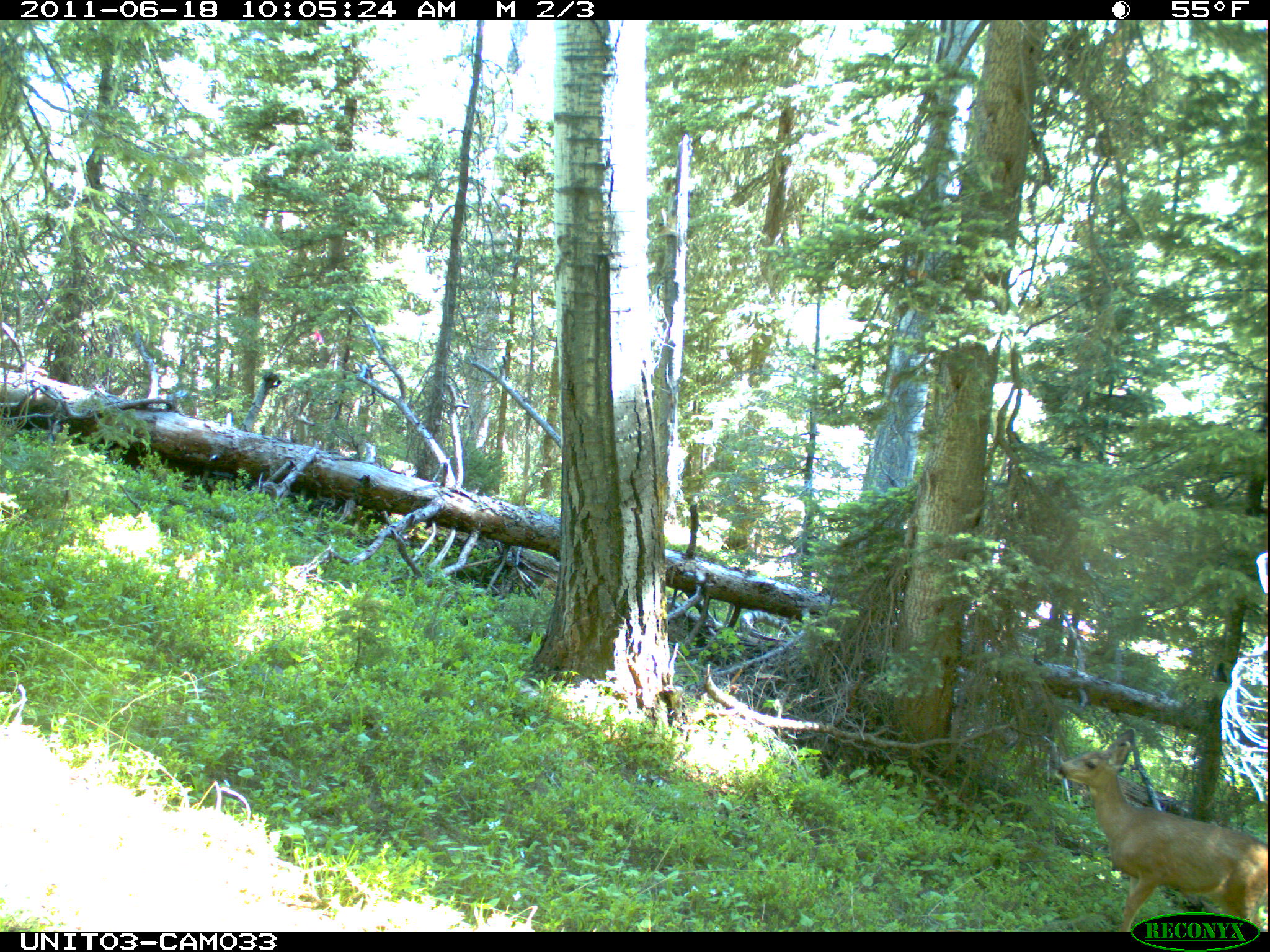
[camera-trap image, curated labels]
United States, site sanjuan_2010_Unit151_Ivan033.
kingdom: Animalia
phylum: Chordata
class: Mammalia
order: Artiodactyla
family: Cervidae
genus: Odocoileus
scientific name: Odocoileus hemionus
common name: mule deer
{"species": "Odocoileus hemionus (mule deer)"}